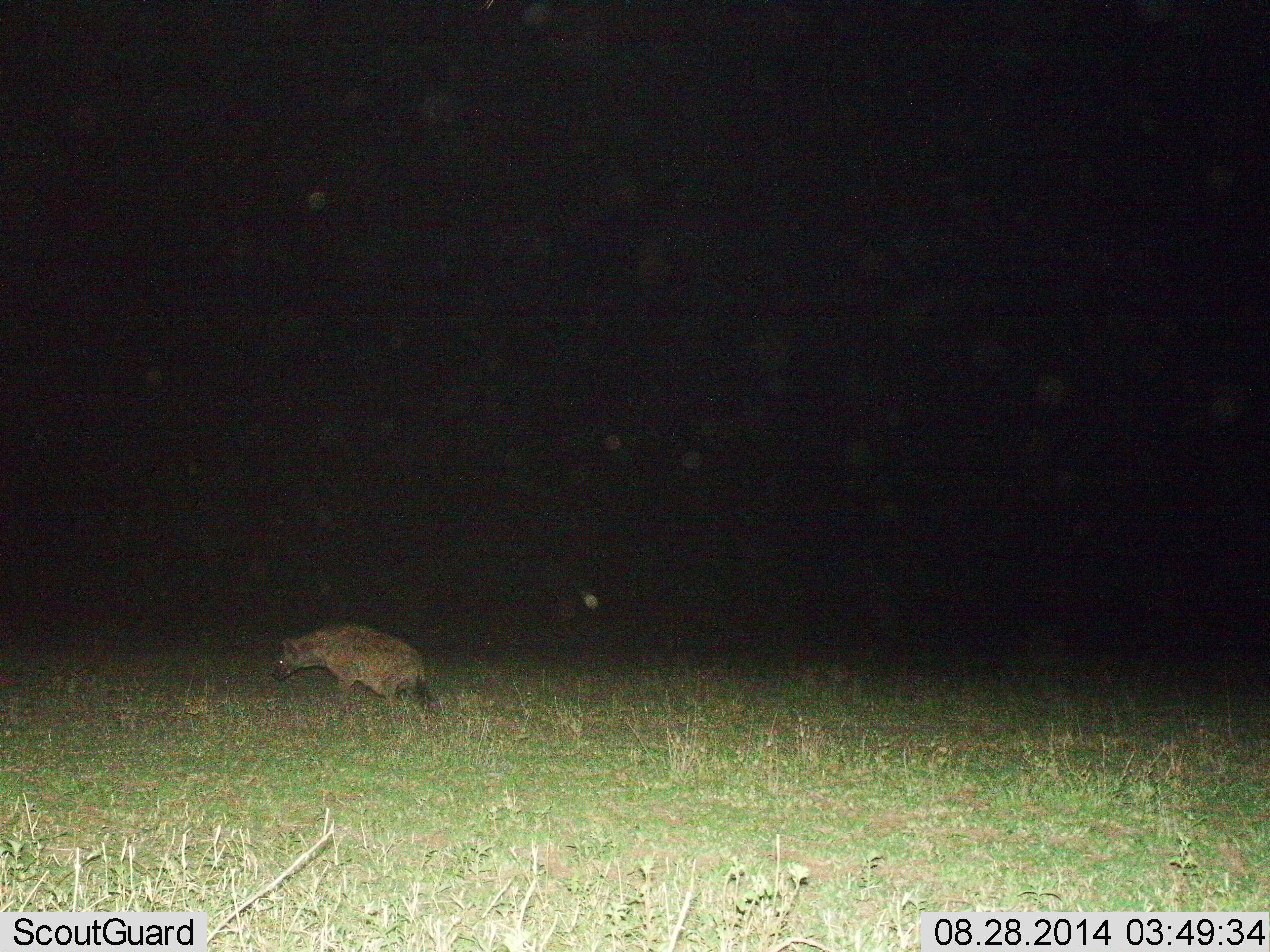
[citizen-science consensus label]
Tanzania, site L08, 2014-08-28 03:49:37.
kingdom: Animalia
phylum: Chordata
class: Mammalia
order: Carnivora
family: Hyaenidae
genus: Crocuta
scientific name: Crocuta crocuta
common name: spotted hyena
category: hyenaspotted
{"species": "hyenaspotted (spotted hyena) (Crocuta crocuta)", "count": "1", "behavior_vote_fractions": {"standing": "30%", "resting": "0%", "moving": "70%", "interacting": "0%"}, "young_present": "0%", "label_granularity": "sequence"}